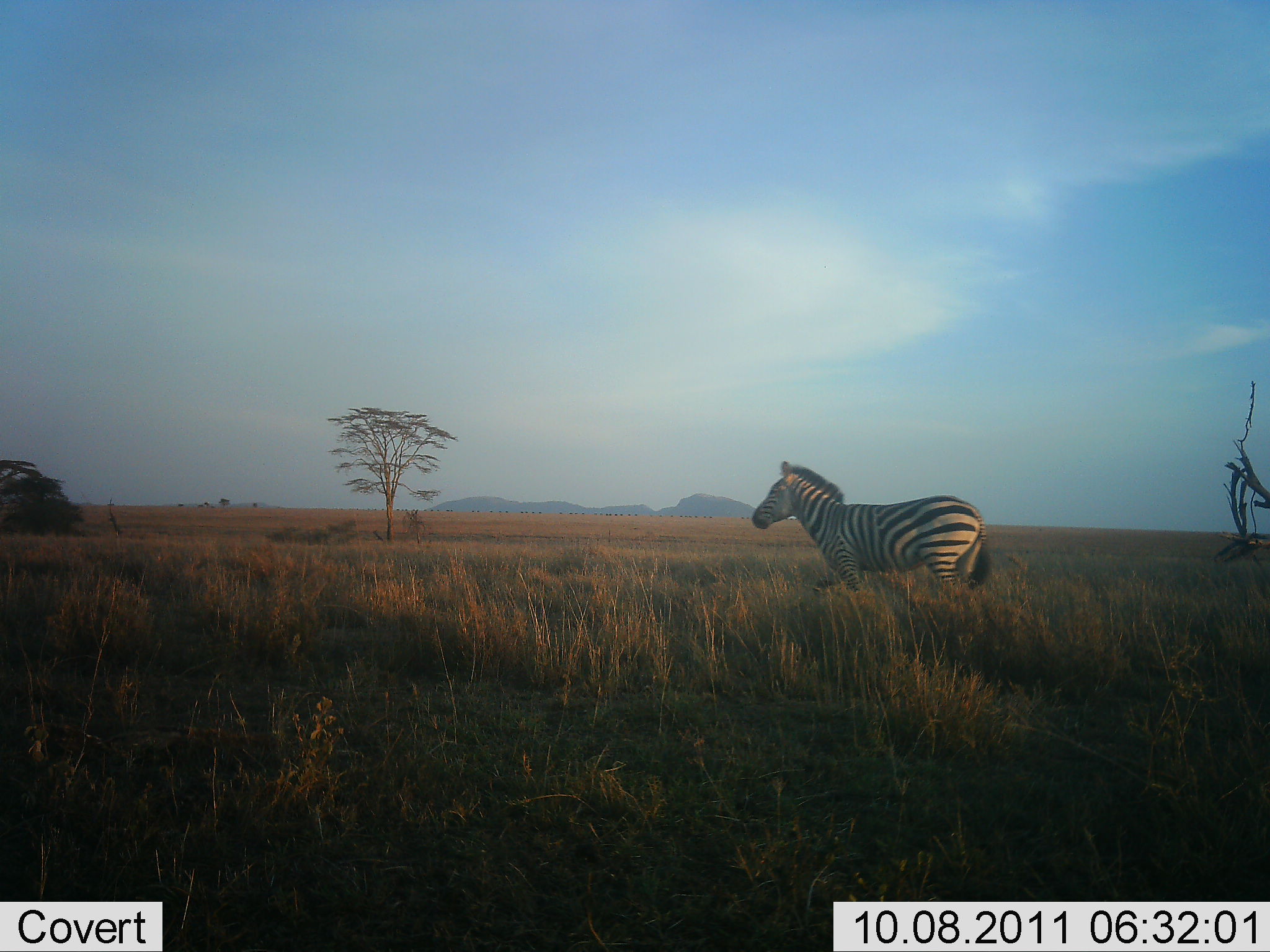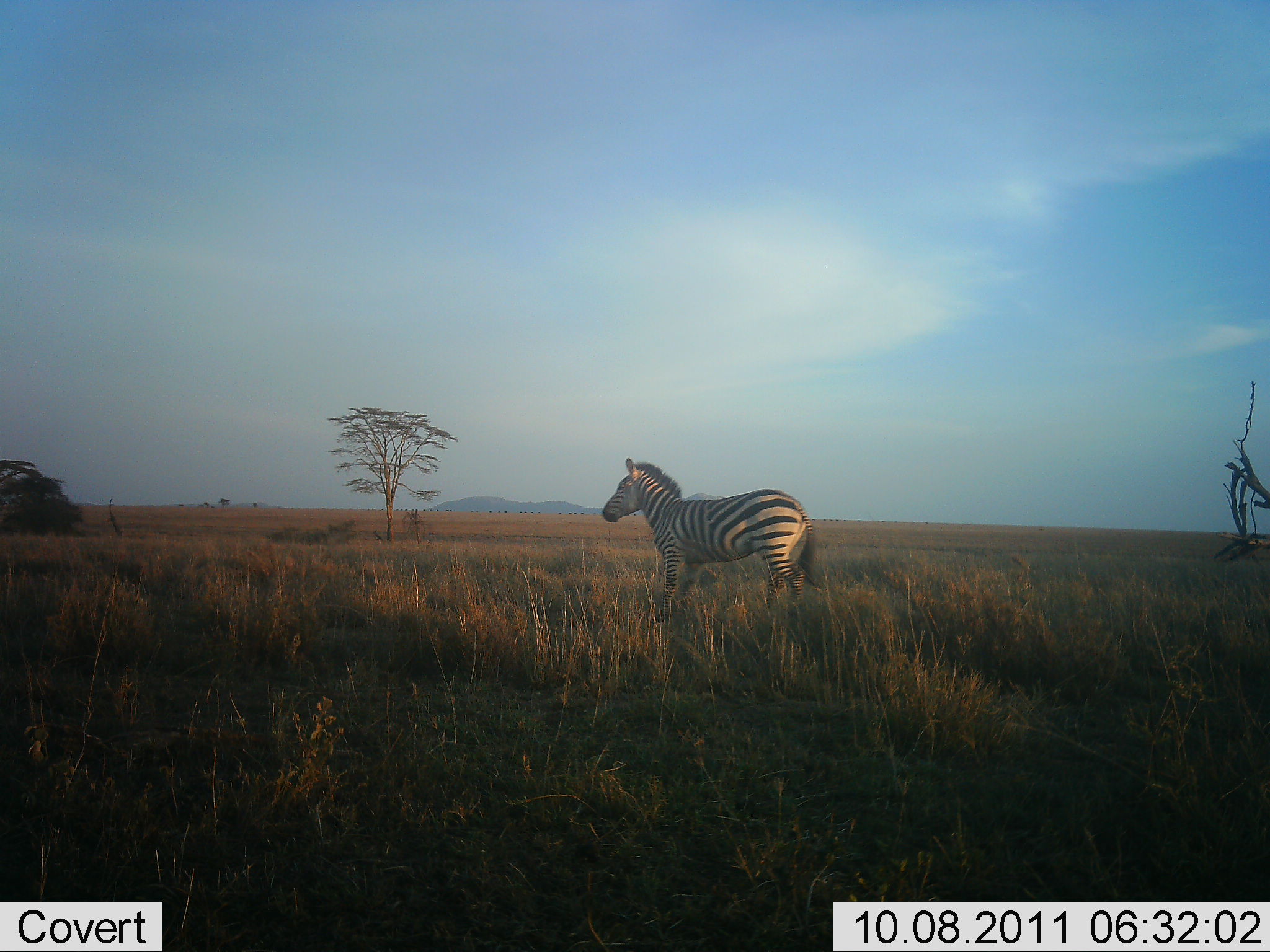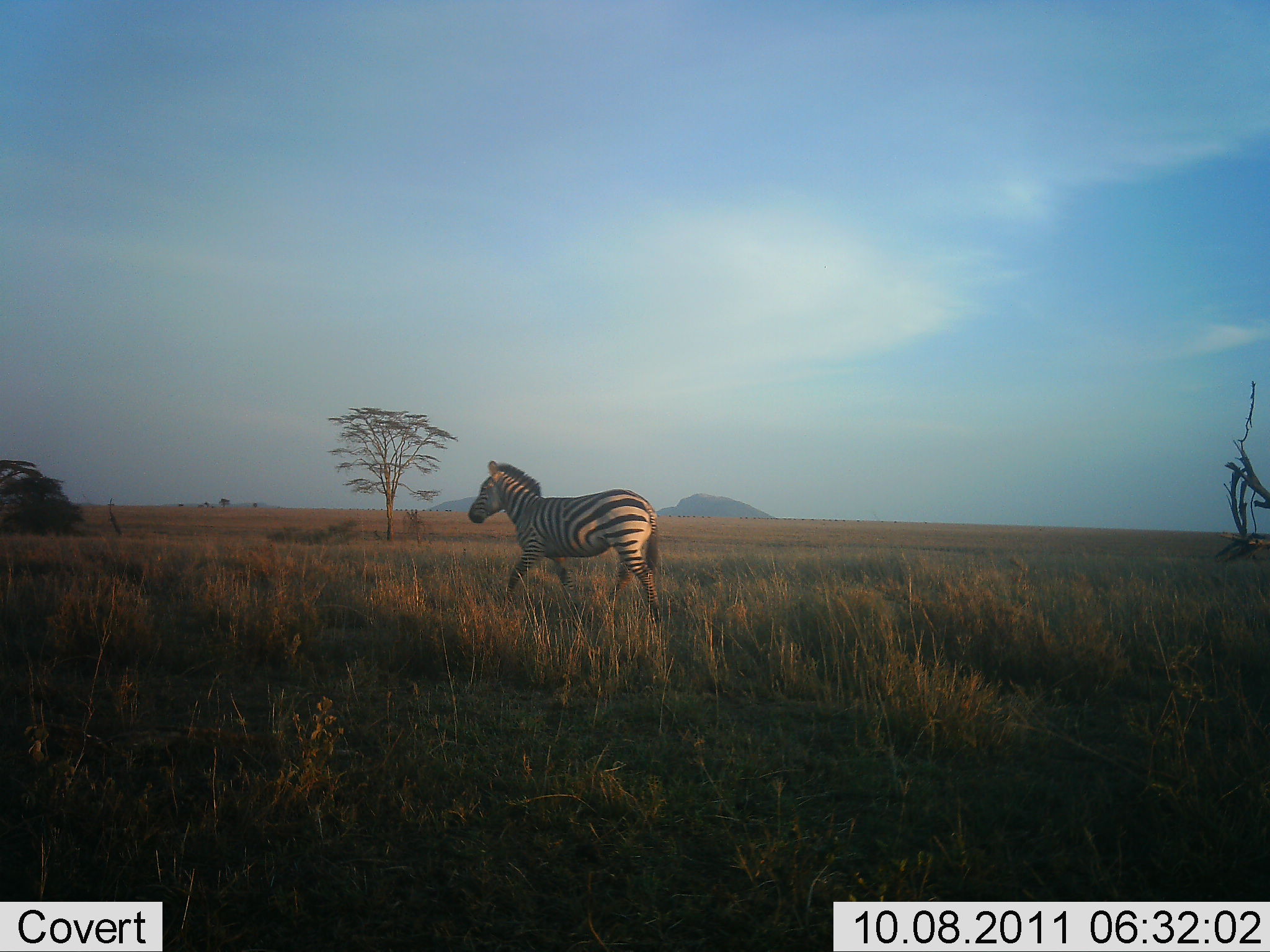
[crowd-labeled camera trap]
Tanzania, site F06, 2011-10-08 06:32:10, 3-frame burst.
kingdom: Animalia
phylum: Chordata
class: Mammalia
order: Perissodactyla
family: Equidae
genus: Equus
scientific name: Equus quagga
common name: plains zebra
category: zebra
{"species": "zebra (plains zebra) (Equus quagga)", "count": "1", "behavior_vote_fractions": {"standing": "7%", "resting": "0%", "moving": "93%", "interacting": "0%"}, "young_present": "0%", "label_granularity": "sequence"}